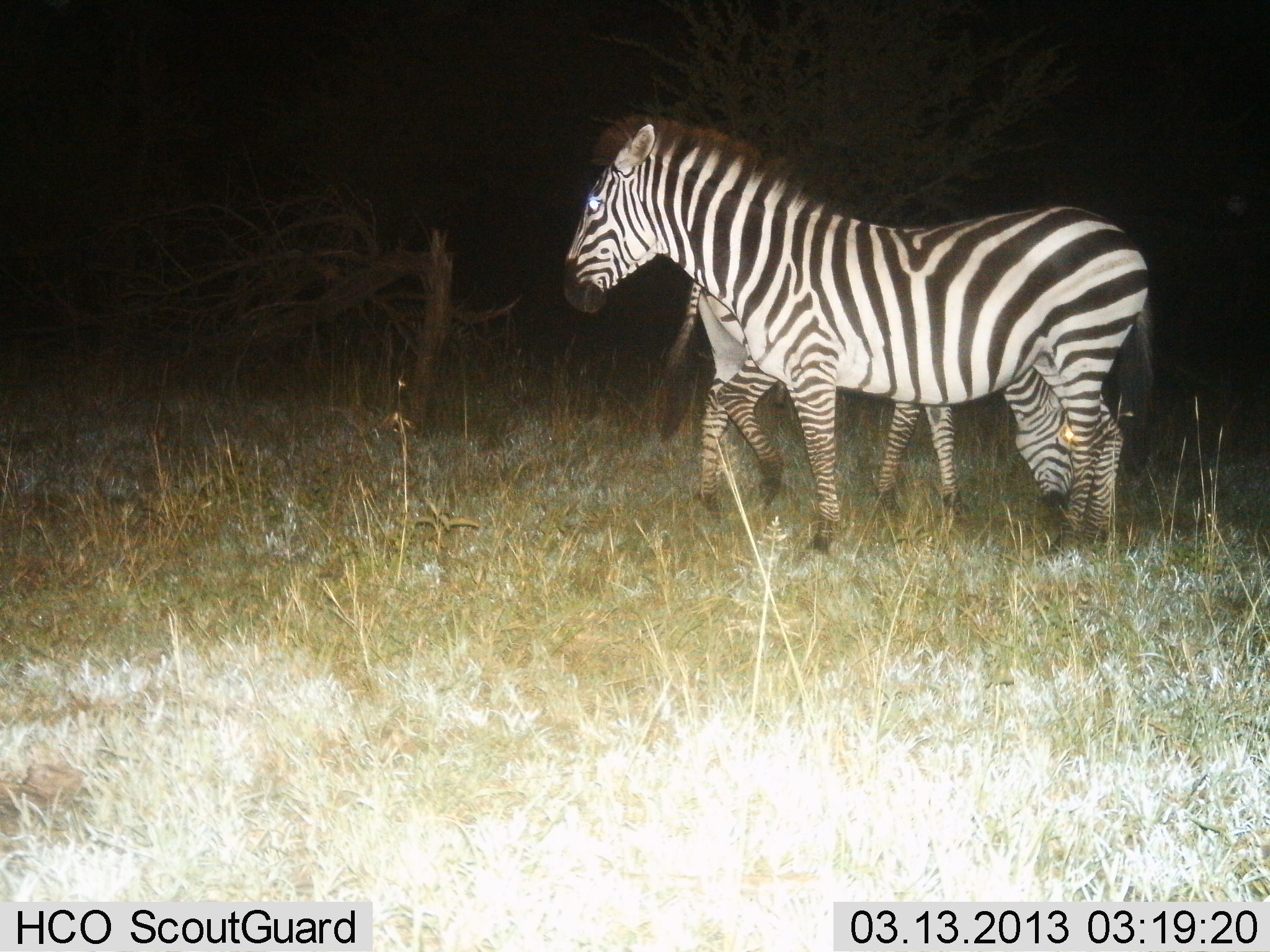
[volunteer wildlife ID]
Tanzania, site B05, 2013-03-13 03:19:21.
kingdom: Animalia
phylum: Chordata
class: Mammalia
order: Perissodactyla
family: Equidae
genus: Equus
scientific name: Equus quagga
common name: plains zebra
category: zebra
Zebra (plains zebra) (Equus quagga), count 2. Behavior (volunteer vote fractions): standing 71%, resting 0%, moving 29%, interacting 0%. Young present (vote fraction): 0%. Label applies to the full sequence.